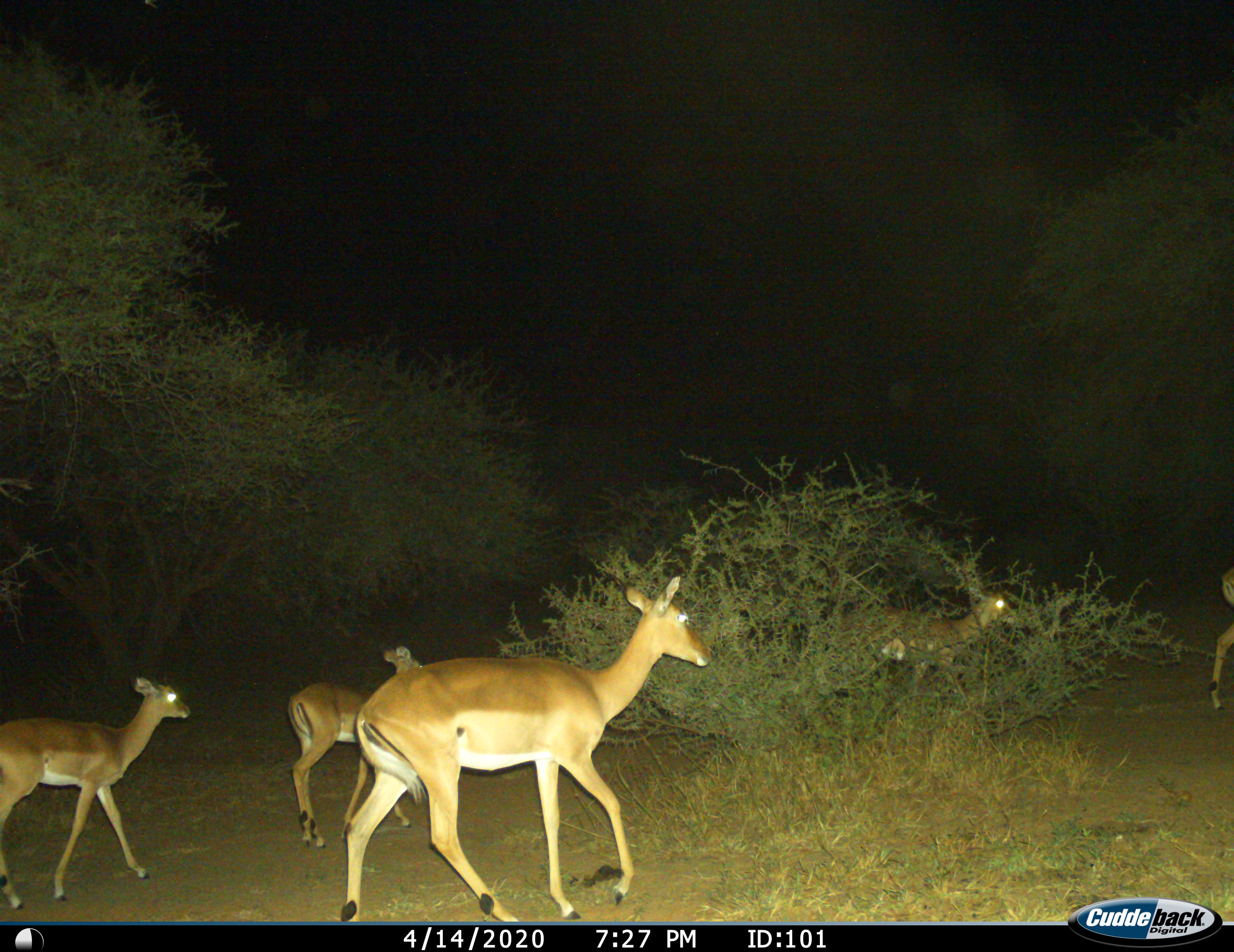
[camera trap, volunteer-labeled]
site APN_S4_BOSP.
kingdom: Animalia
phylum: Chordata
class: Mammalia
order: Artiodactyla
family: Bovidae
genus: Aepyceros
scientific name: Aepyceros melampus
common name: impala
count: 5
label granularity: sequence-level